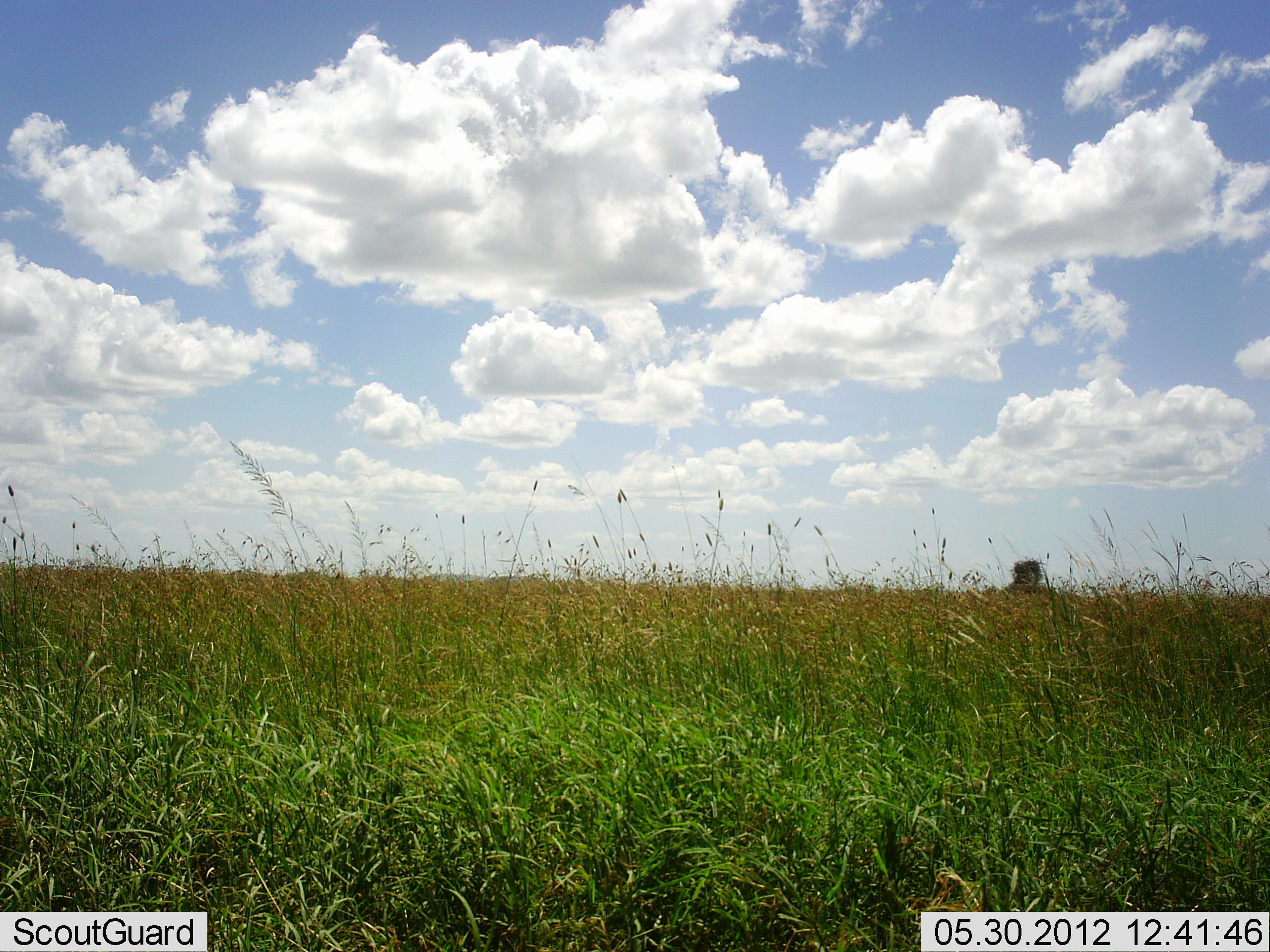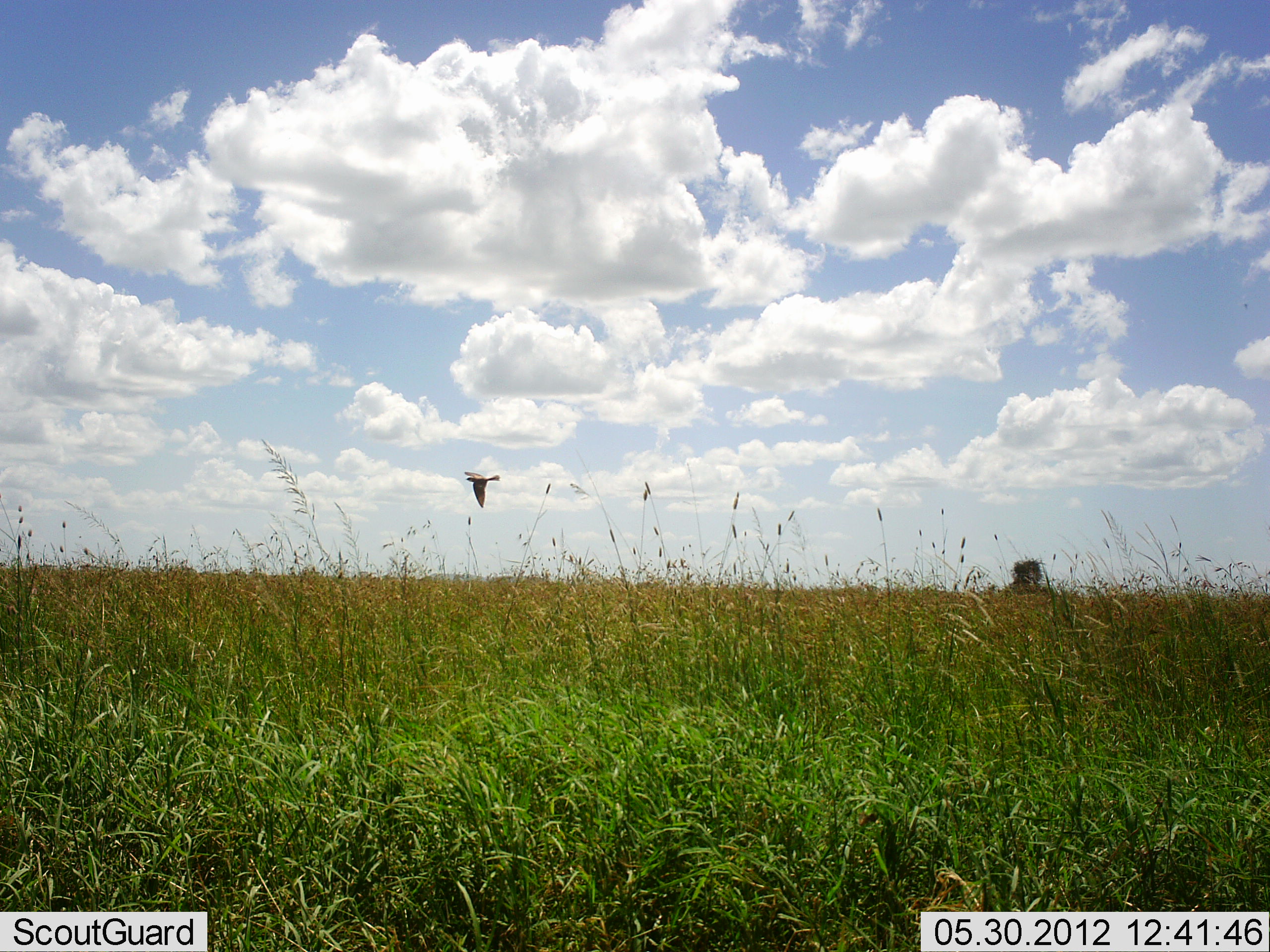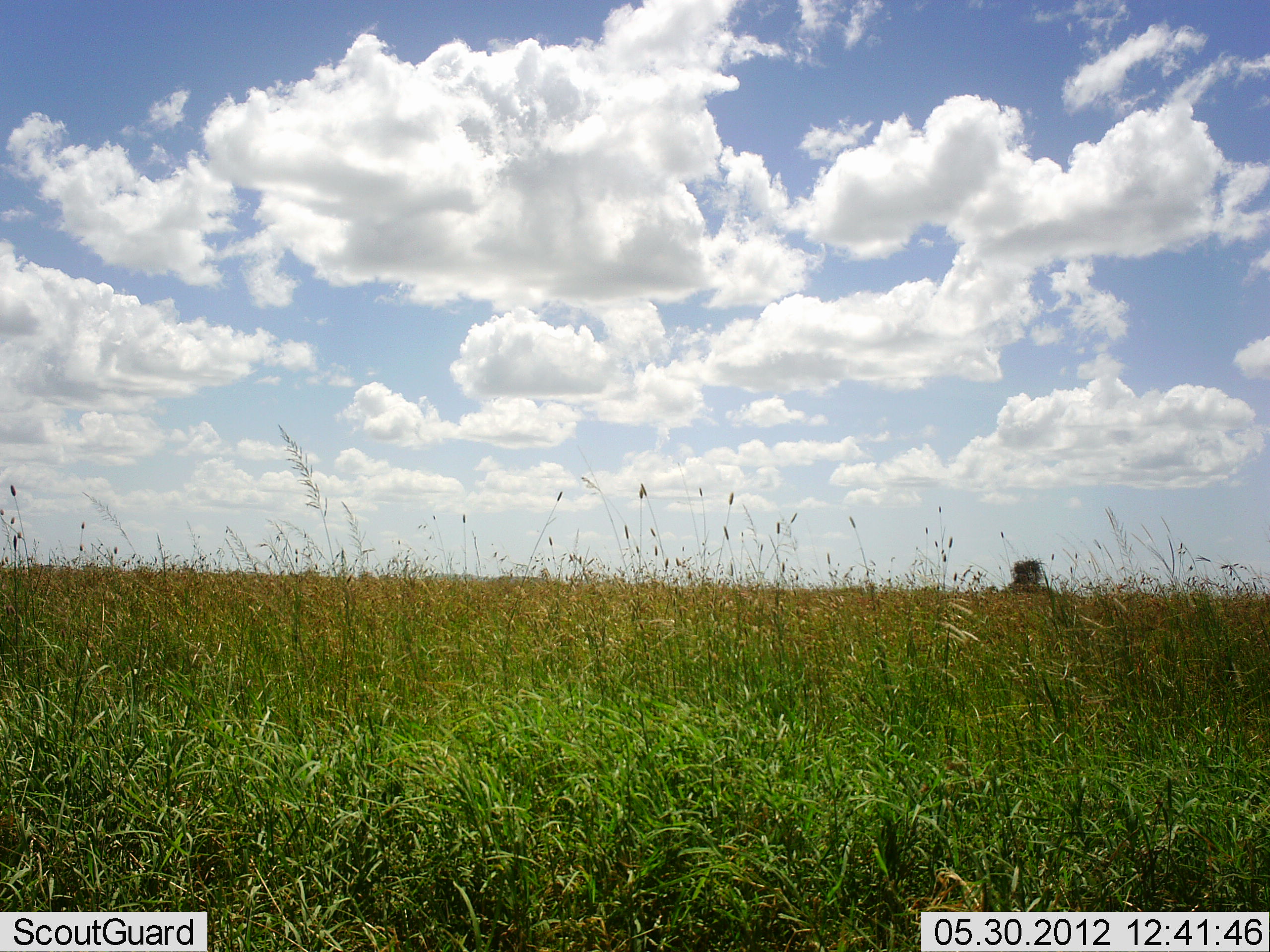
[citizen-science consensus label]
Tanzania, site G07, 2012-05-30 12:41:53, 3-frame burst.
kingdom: Animalia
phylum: Chordata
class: Aves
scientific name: Aves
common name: bird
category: otherbird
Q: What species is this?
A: Otherbird (bird) (Aves).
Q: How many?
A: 1.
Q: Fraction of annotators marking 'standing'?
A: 0%.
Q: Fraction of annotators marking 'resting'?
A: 0%.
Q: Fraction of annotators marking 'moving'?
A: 100%.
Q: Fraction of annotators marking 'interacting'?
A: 0%.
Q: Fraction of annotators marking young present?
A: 0%.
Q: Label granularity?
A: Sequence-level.